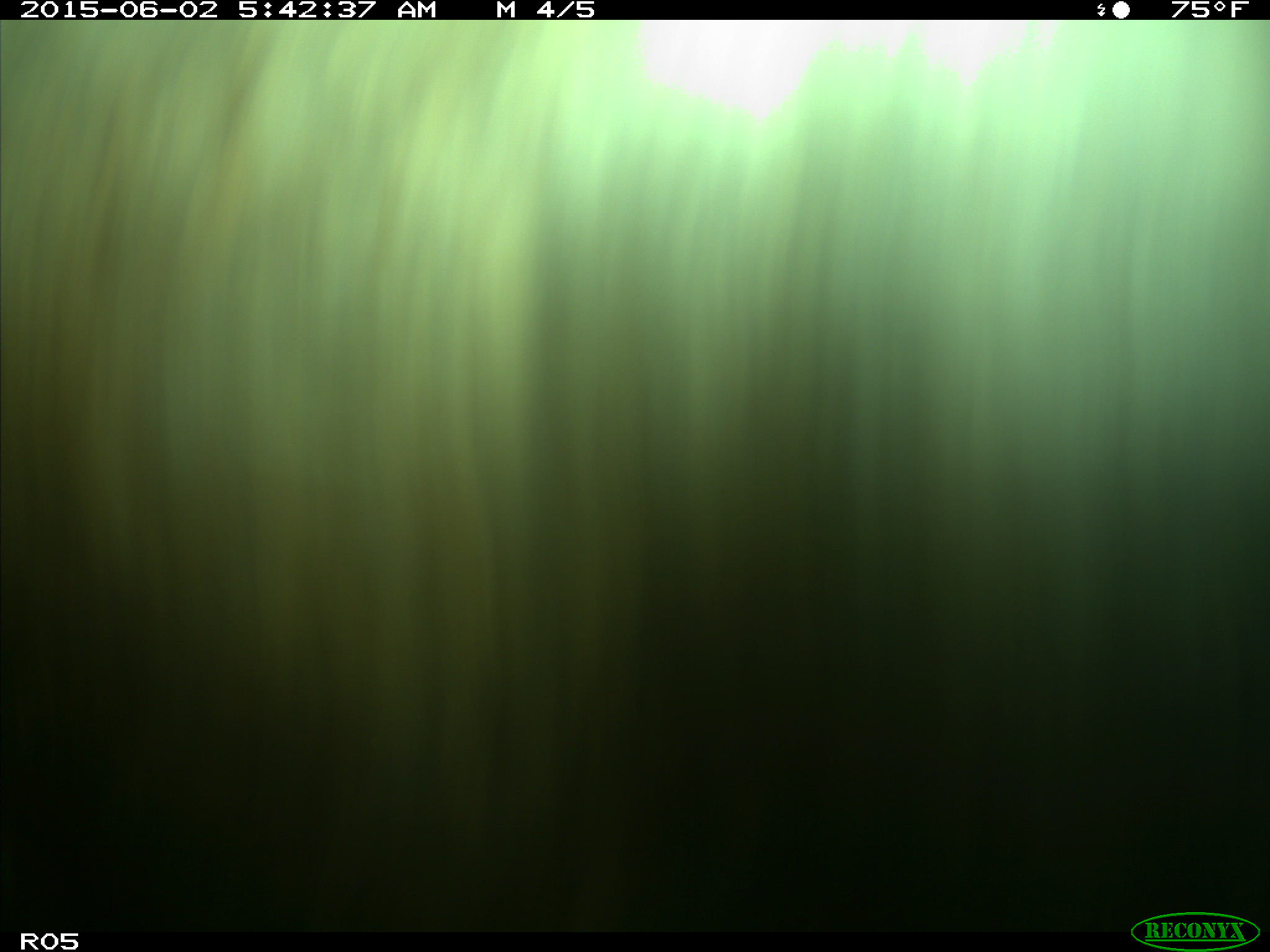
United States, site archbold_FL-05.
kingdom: Animalia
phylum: Chordata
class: Mammalia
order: Artiodactyla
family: Bovidae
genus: Bos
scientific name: Bos taurus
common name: domestic cow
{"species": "Bos taurus (domestic cow)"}